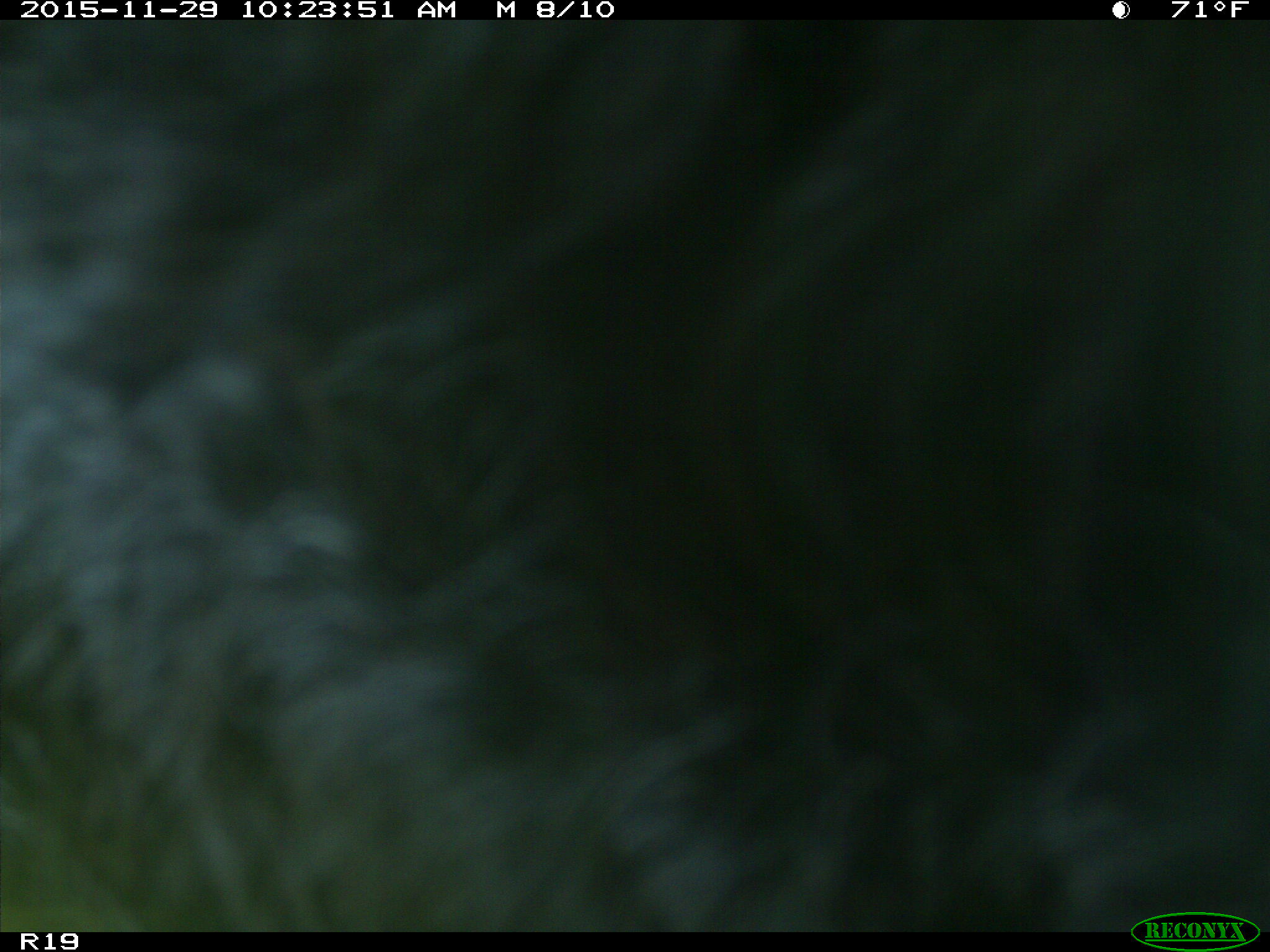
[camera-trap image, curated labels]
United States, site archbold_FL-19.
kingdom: Animalia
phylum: Chordata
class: Mammalia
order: Artiodactyla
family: Bovidae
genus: Bos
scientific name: Bos taurus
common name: domestic cow